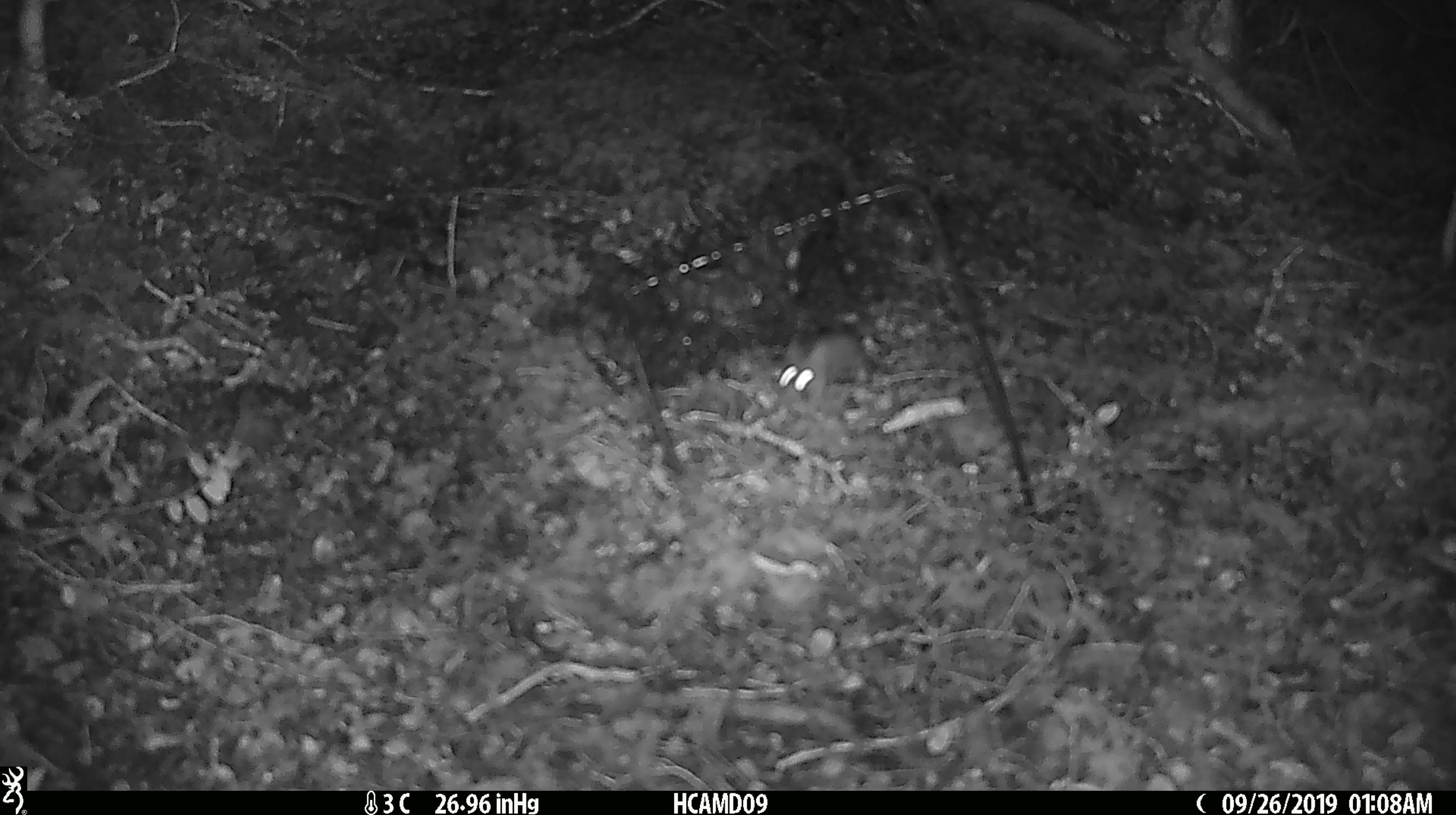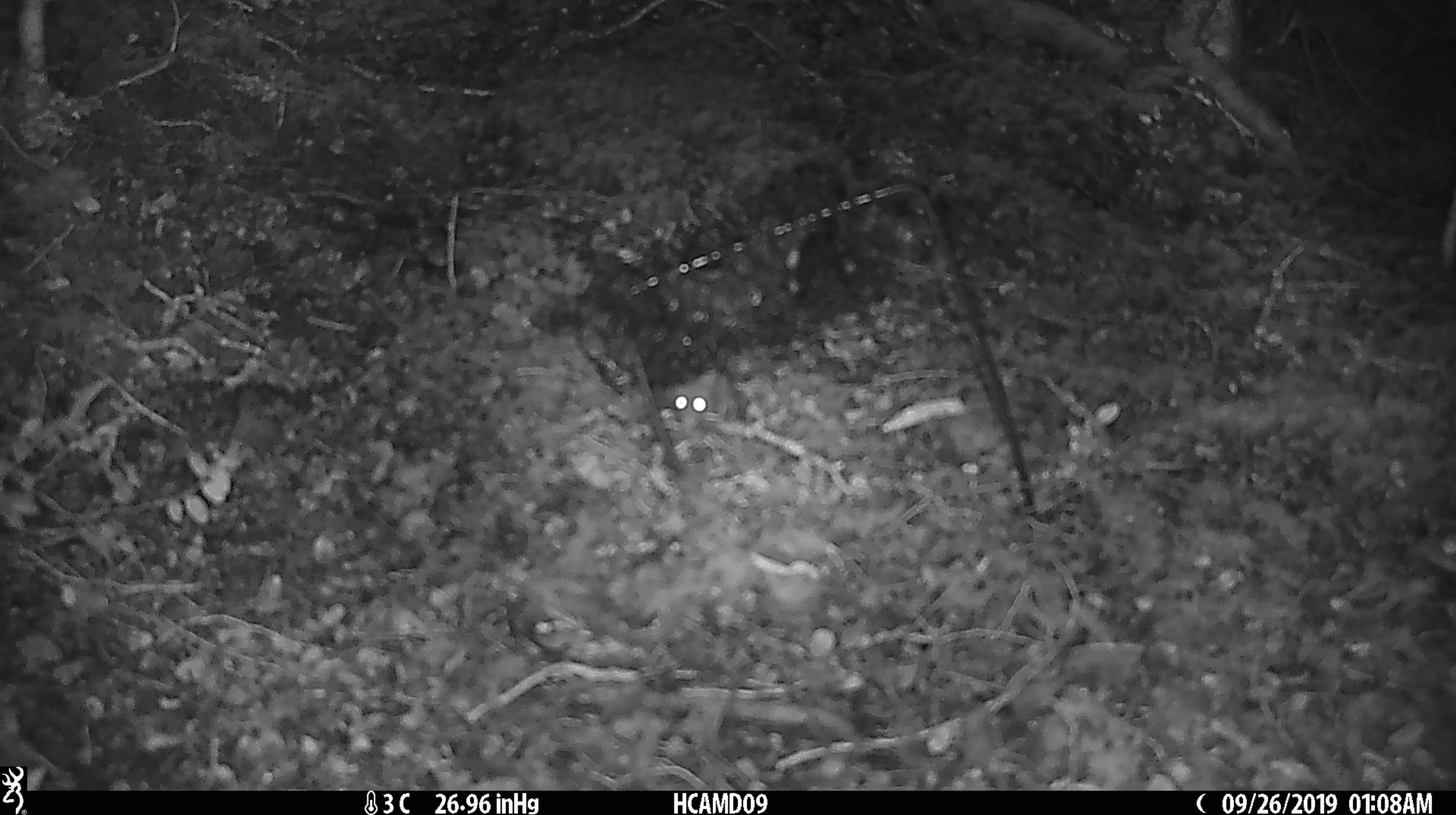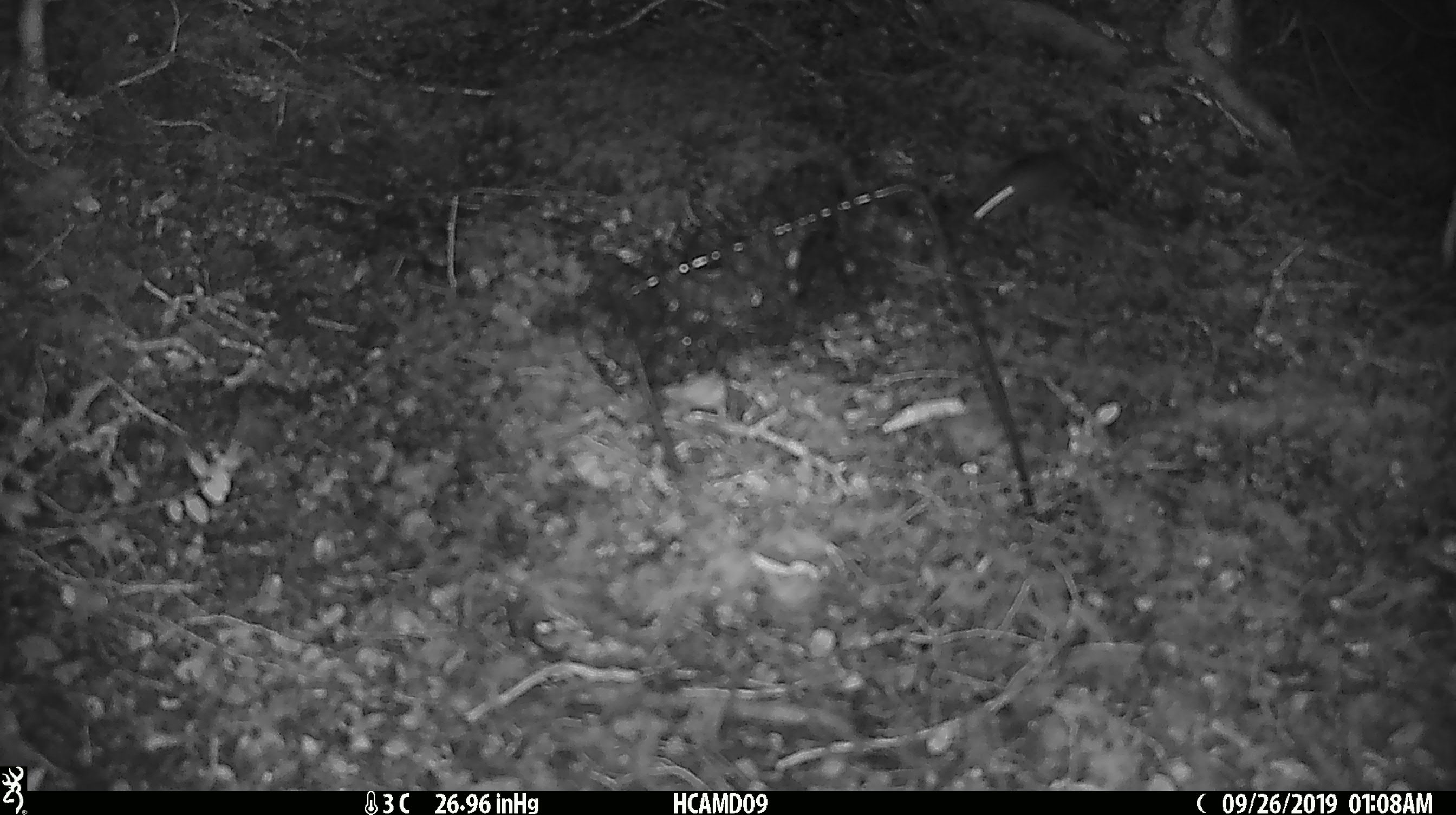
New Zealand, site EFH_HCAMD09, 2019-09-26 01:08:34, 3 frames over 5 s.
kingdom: Animalia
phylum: Chordata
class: Mammalia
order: Rodentia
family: Muridae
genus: Mus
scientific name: Mus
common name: mouse